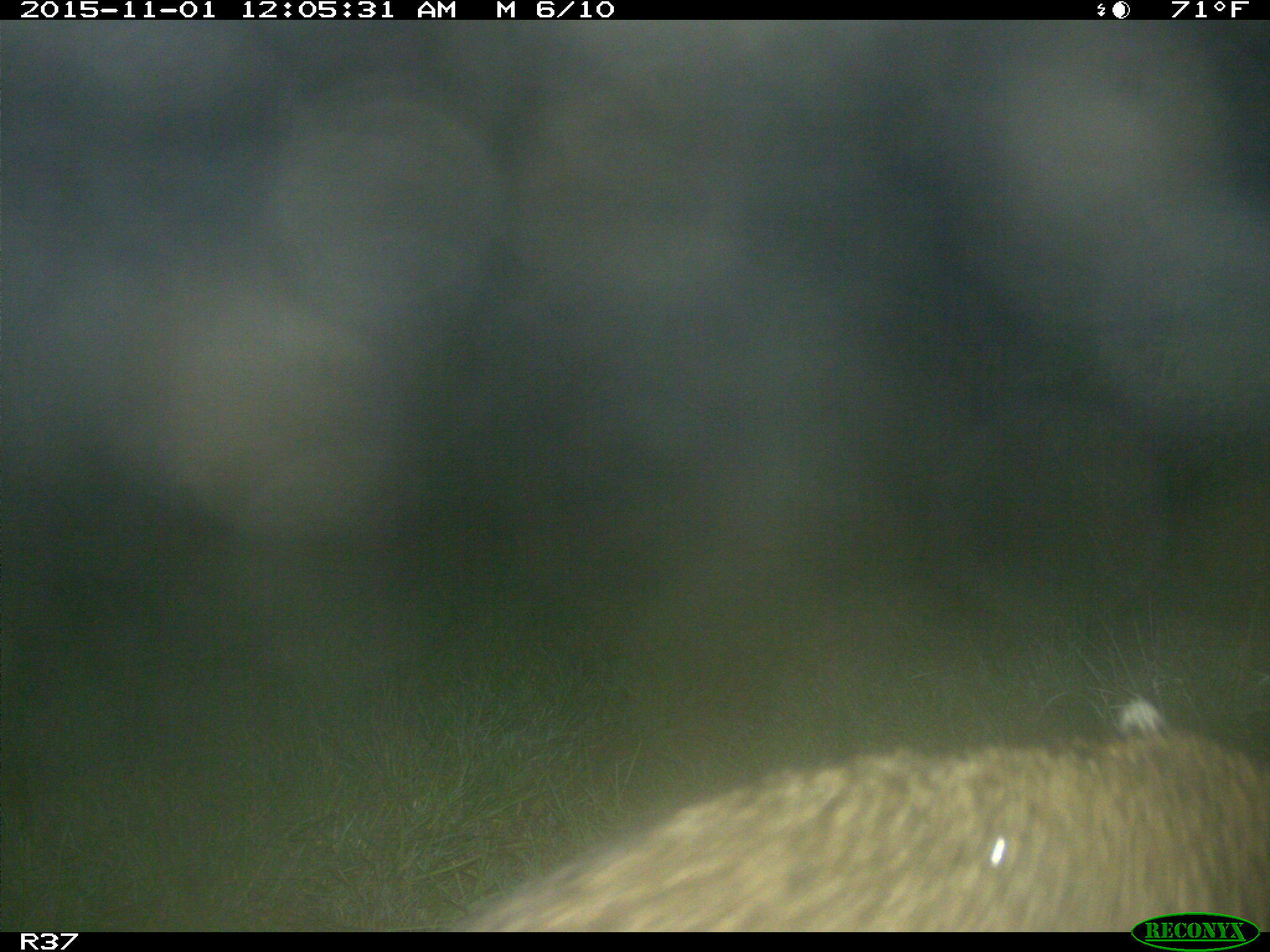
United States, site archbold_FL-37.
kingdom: Animalia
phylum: Chordata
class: Mammalia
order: Carnivora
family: Procyonidae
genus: Procyon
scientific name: Procyon lotor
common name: common raccoon